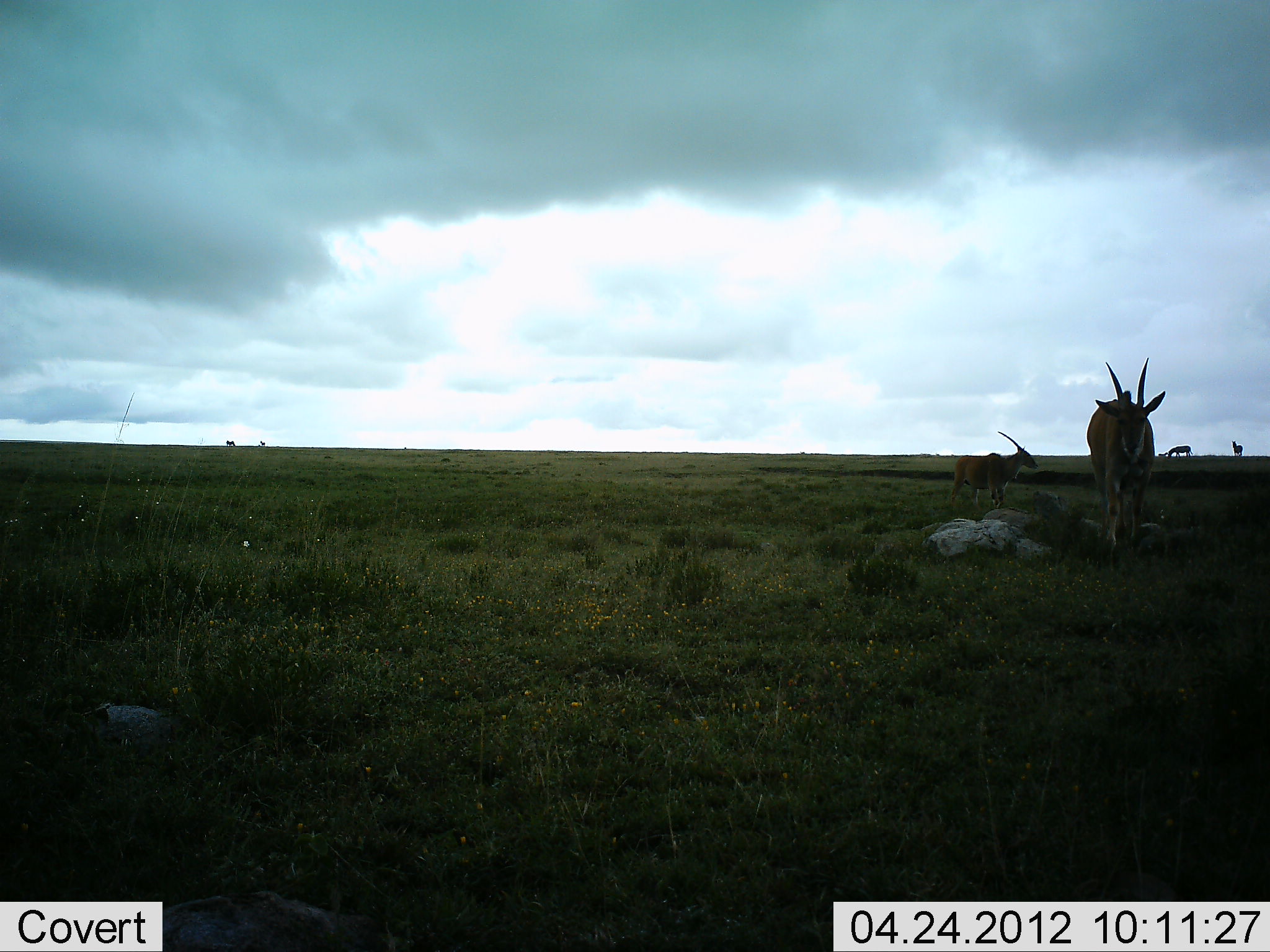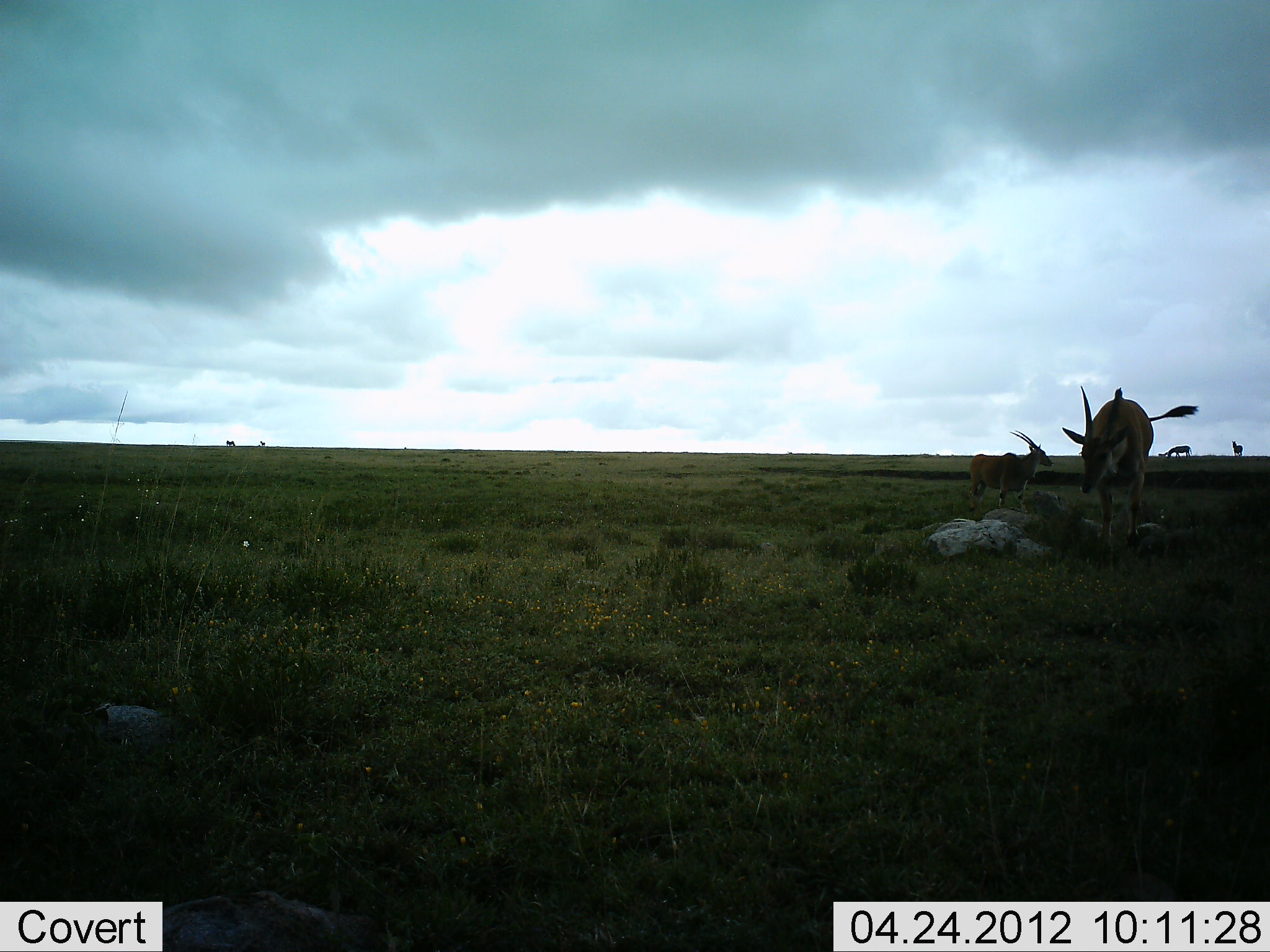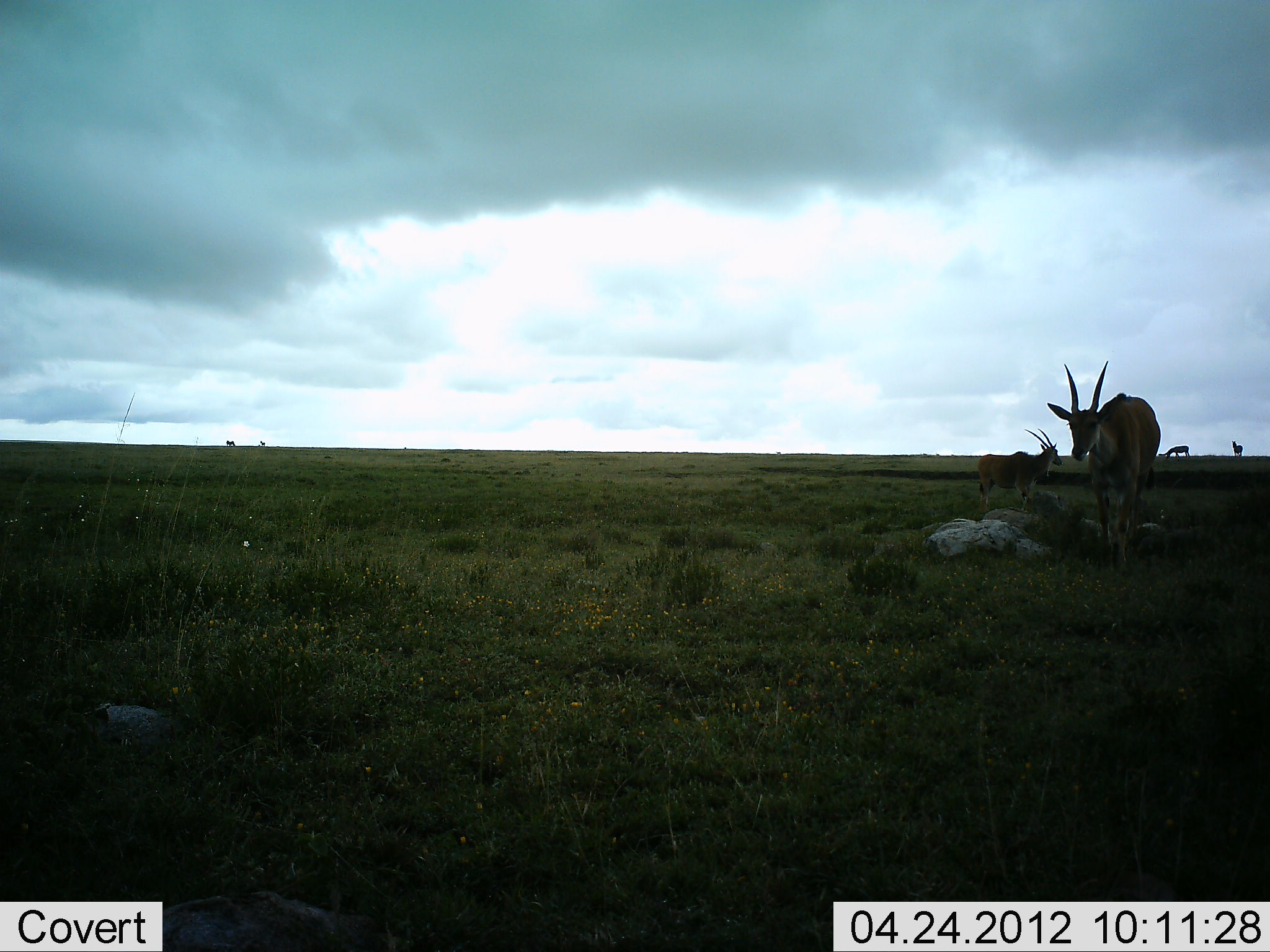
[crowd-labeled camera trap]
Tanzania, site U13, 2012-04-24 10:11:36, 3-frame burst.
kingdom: Animalia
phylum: Chordata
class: Mammalia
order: Artiodactyla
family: Bovidae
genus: Tragelaphus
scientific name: Tragelaphus oryx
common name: eland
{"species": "eland (Tragelaphus oryx)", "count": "4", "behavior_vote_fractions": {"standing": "88%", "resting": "0%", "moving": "38%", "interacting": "0%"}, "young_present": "0%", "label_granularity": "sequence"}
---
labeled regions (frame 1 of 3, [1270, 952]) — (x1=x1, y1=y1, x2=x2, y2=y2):
animal: (x1=1086, y1=356, x2=1166, y2=571); (x1=950, y1=429, x2=1038, y2=512); (x1=1166, y1=445, x2=1194, y2=458); (x1=1232, y1=441, x2=1244, y2=457)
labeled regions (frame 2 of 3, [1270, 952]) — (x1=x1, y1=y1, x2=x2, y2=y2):
animal: (x1=1062, y1=385, x2=1199, y2=560); (x1=967, y1=430, x2=1054, y2=514); (x1=1163, y1=445, x2=1193, y2=458); (x1=1231, y1=439, x2=1244, y2=456)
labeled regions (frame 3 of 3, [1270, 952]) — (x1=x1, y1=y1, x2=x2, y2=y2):
animal: (x1=1046, y1=361, x2=1161, y2=578); (x1=977, y1=428, x2=1064, y2=513); (x1=1163, y1=446, x2=1190, y2=458); (x1=1232, y1=441, x2=1244, y2=456)